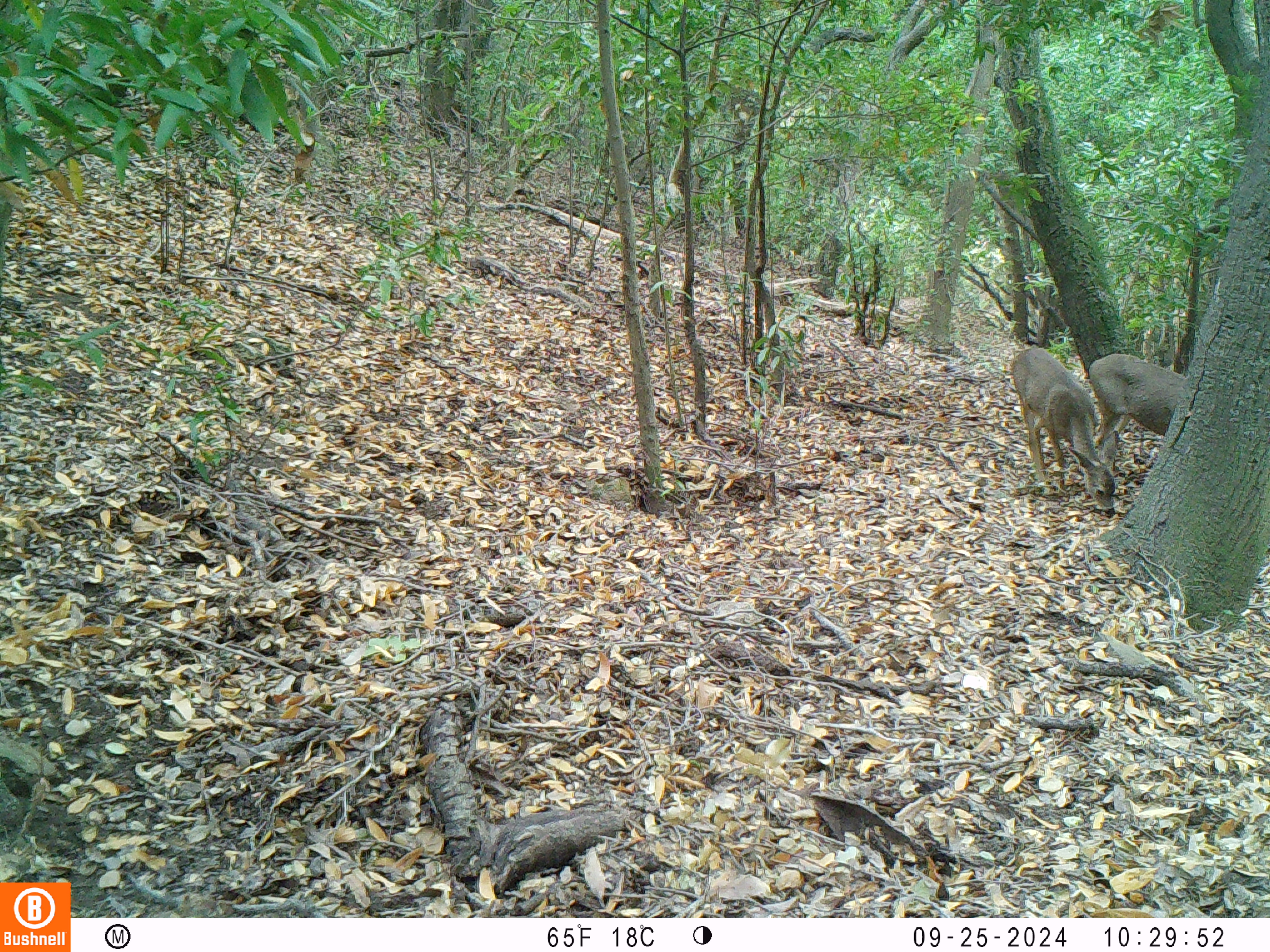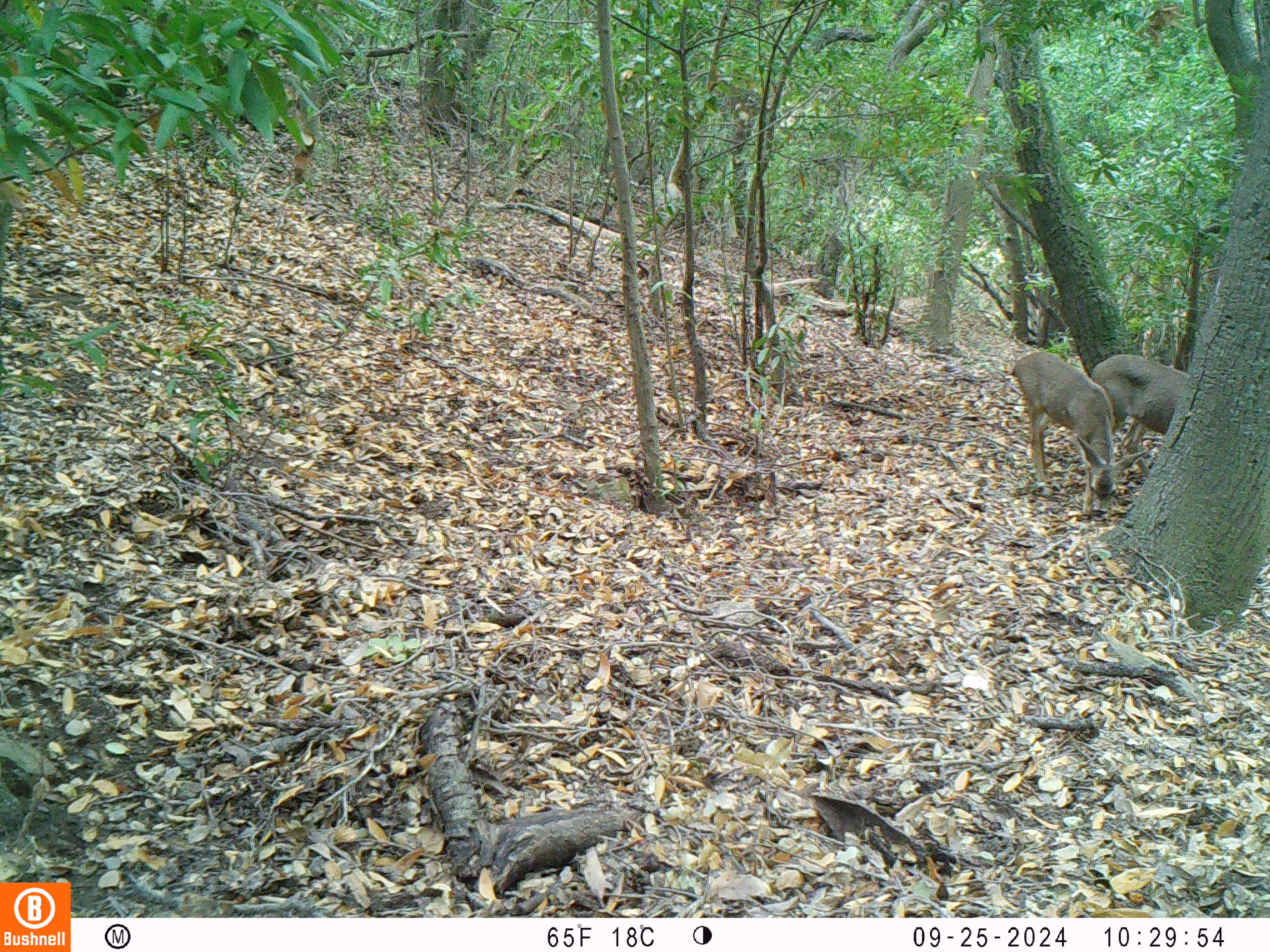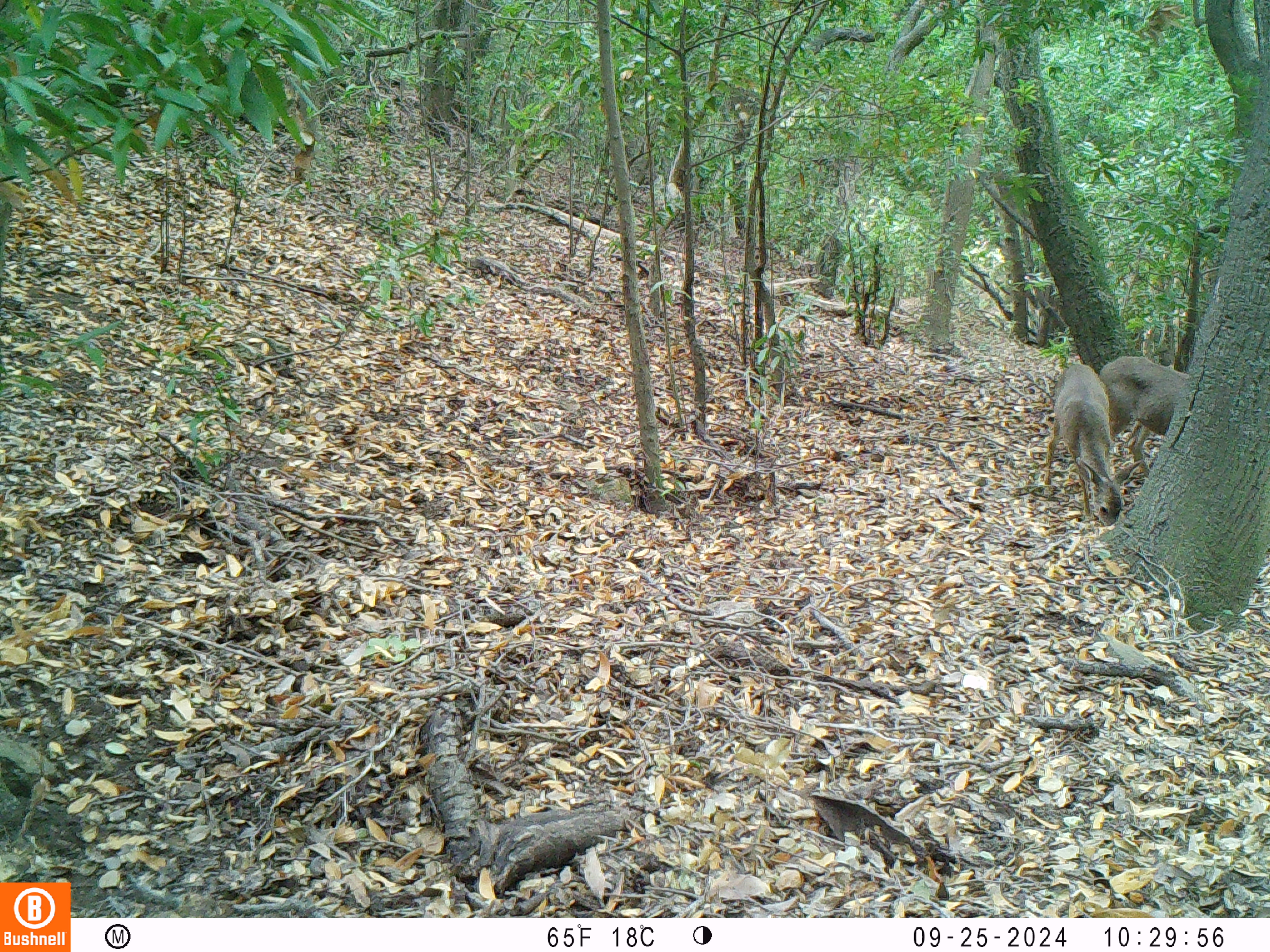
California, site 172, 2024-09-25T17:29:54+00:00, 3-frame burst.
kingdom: Animalia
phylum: Chordata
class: Mammalia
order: Artiodactyla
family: Cervidae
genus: Odocoileus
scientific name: Odocoileus hemionus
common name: mule deer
Mule deer (Odocoileus hemionus).